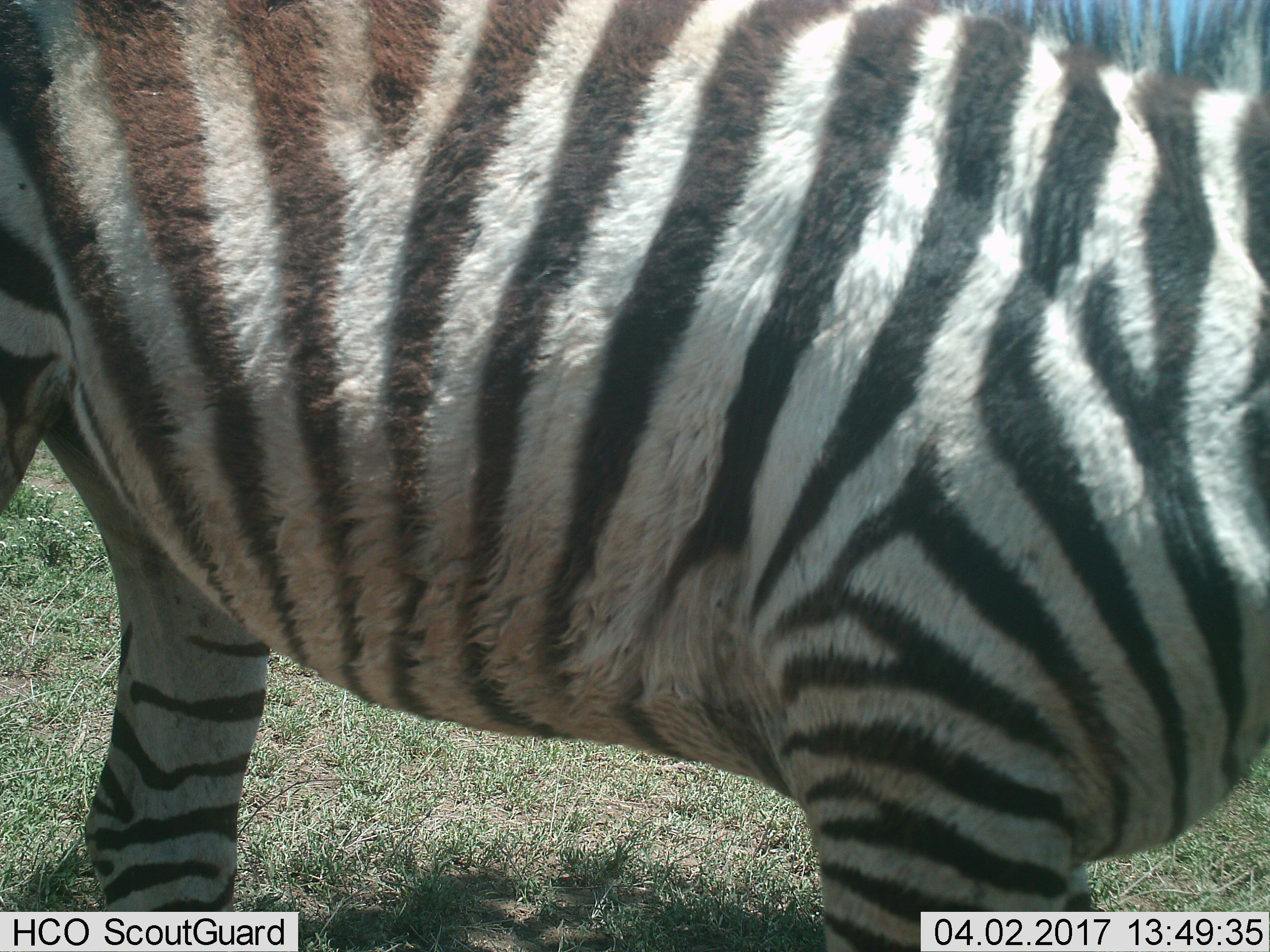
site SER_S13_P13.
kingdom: Animalia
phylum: Chordata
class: Mammalia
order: Perissodactyla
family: Equidae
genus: Equus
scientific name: Equus quagga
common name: plains zebra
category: zebraplains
Zebraplains (plains zebra) (Equus quagga), count 1. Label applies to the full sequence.